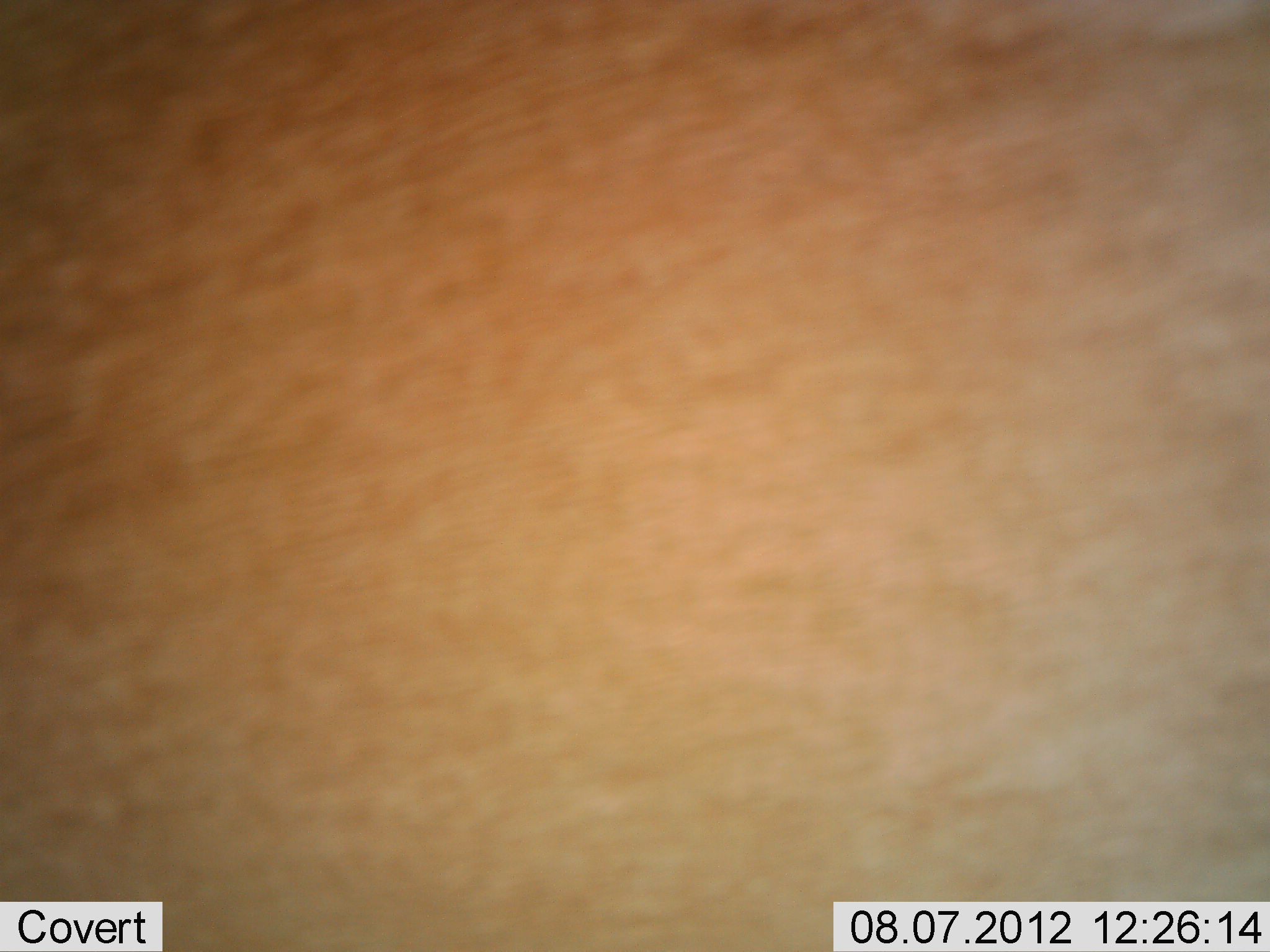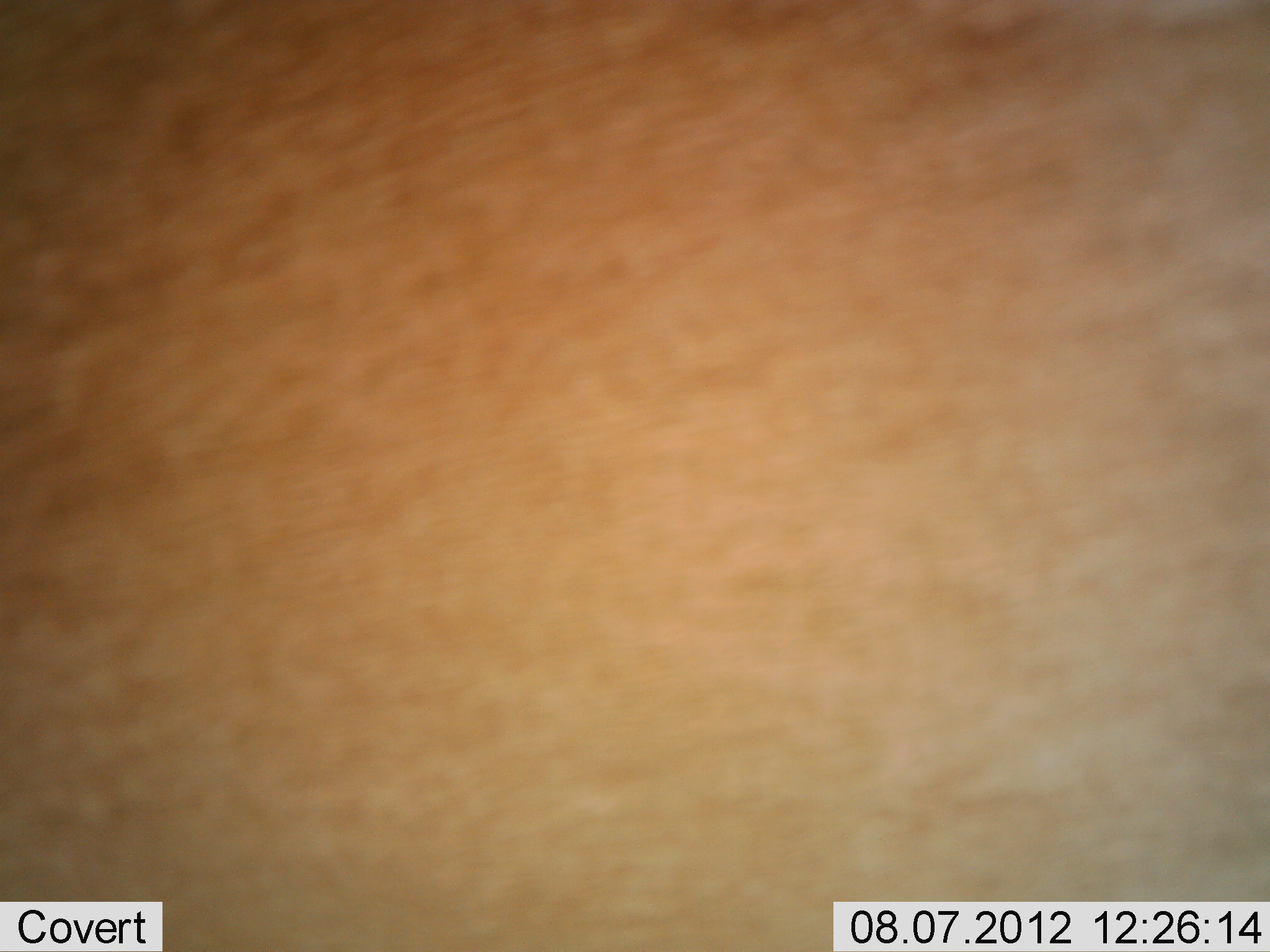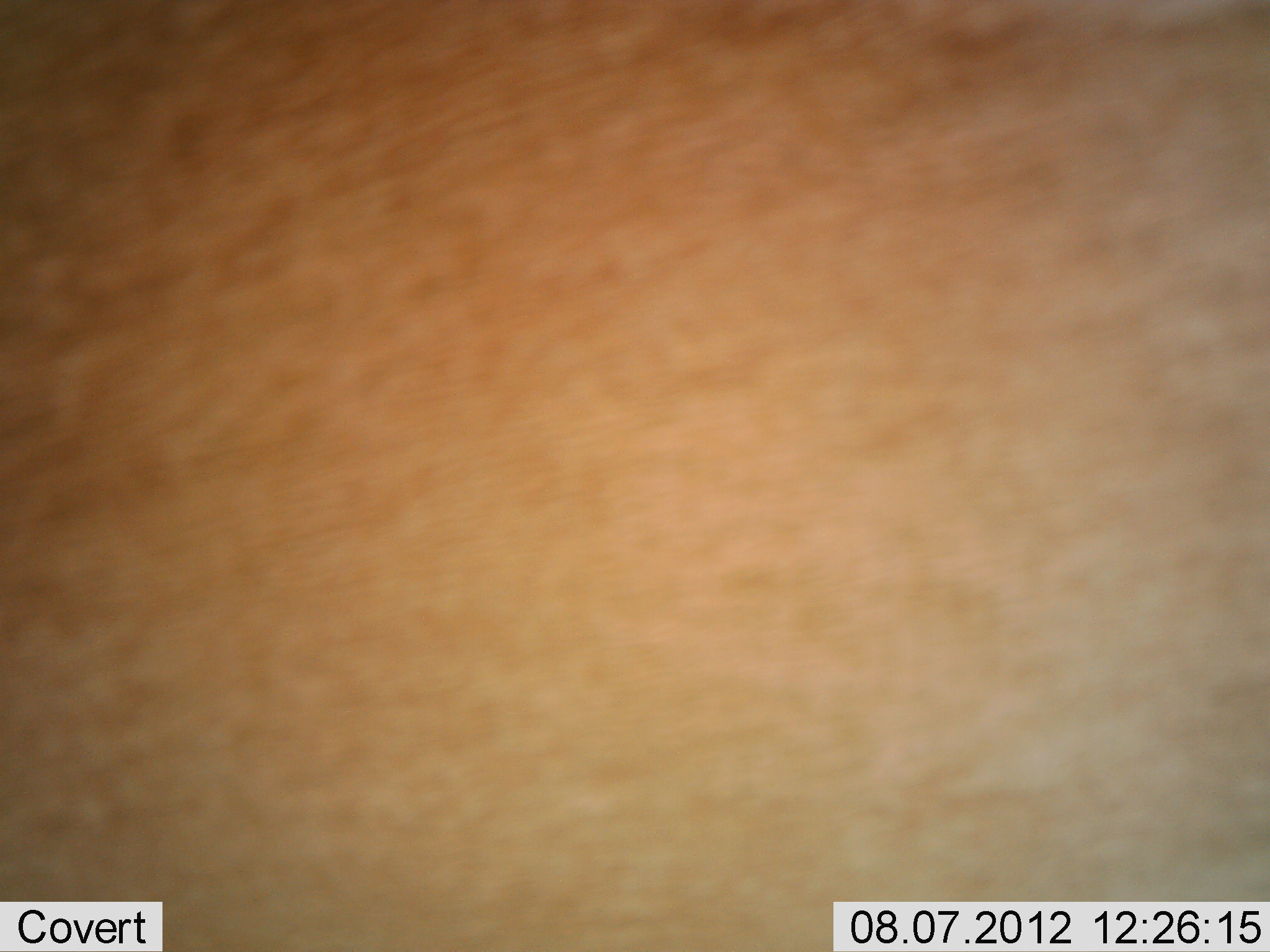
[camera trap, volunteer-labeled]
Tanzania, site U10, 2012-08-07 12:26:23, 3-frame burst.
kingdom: Animalia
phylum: Chordata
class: Mammalia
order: Artiodactyla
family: Bovidae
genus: Alcelaphus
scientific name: Alcelaphus buselaphus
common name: hartebeest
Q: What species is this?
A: Hartebeest (Alcelaphus buselaphus).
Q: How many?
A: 1.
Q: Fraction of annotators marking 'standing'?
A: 100%.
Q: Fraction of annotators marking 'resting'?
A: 0%.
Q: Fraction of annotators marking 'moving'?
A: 0%.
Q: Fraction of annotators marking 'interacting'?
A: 0%.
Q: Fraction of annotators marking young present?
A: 0%.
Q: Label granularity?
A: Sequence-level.